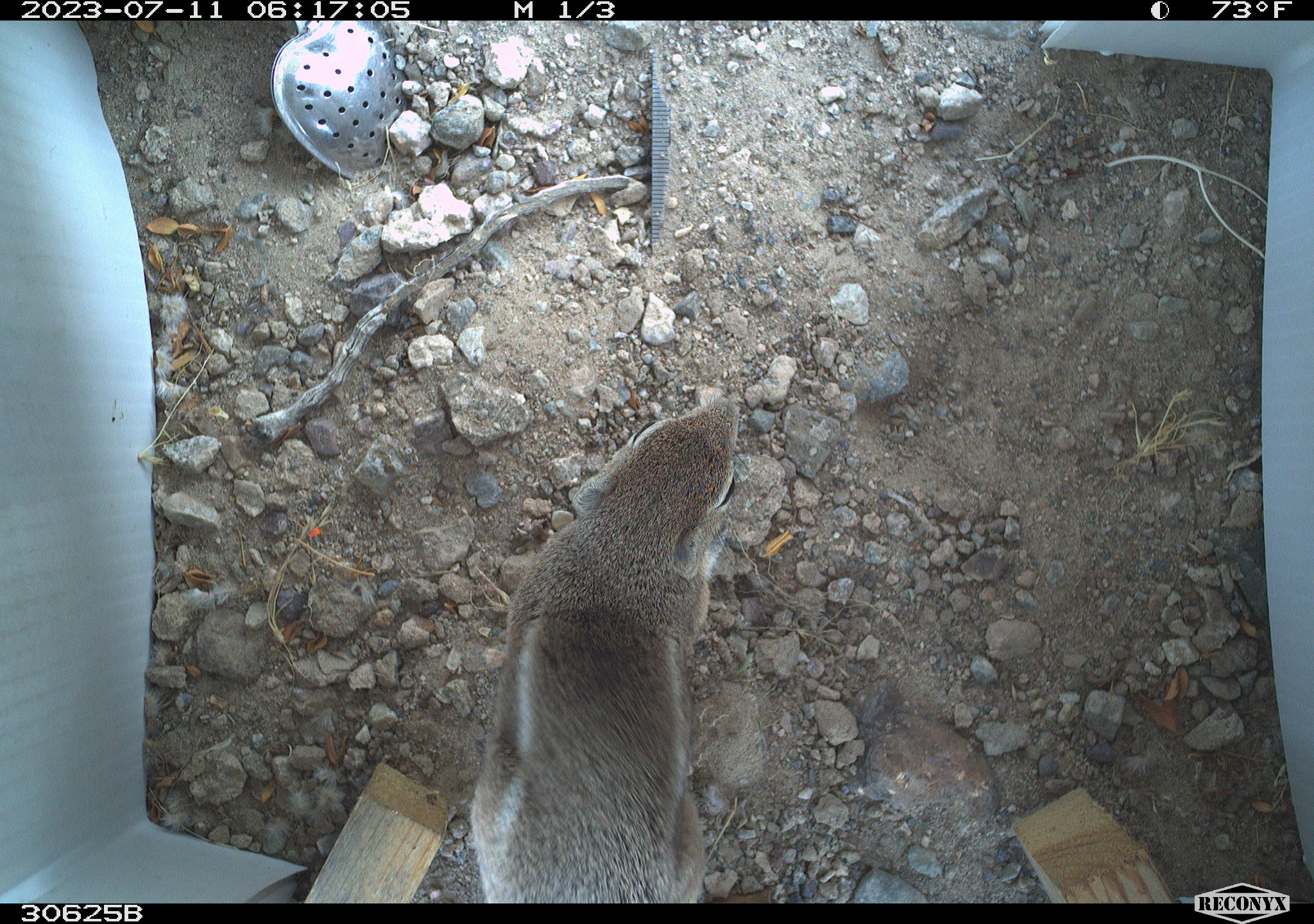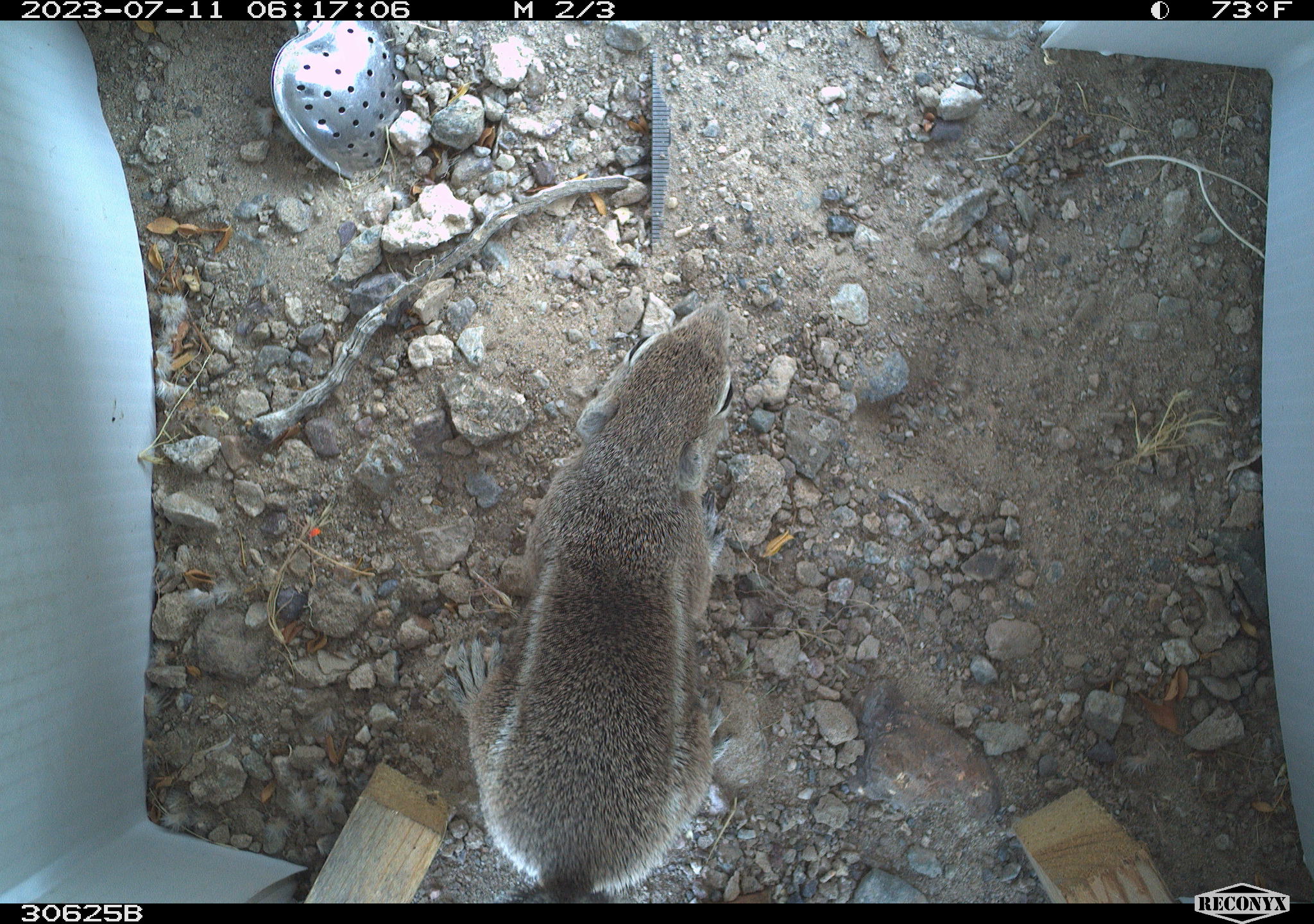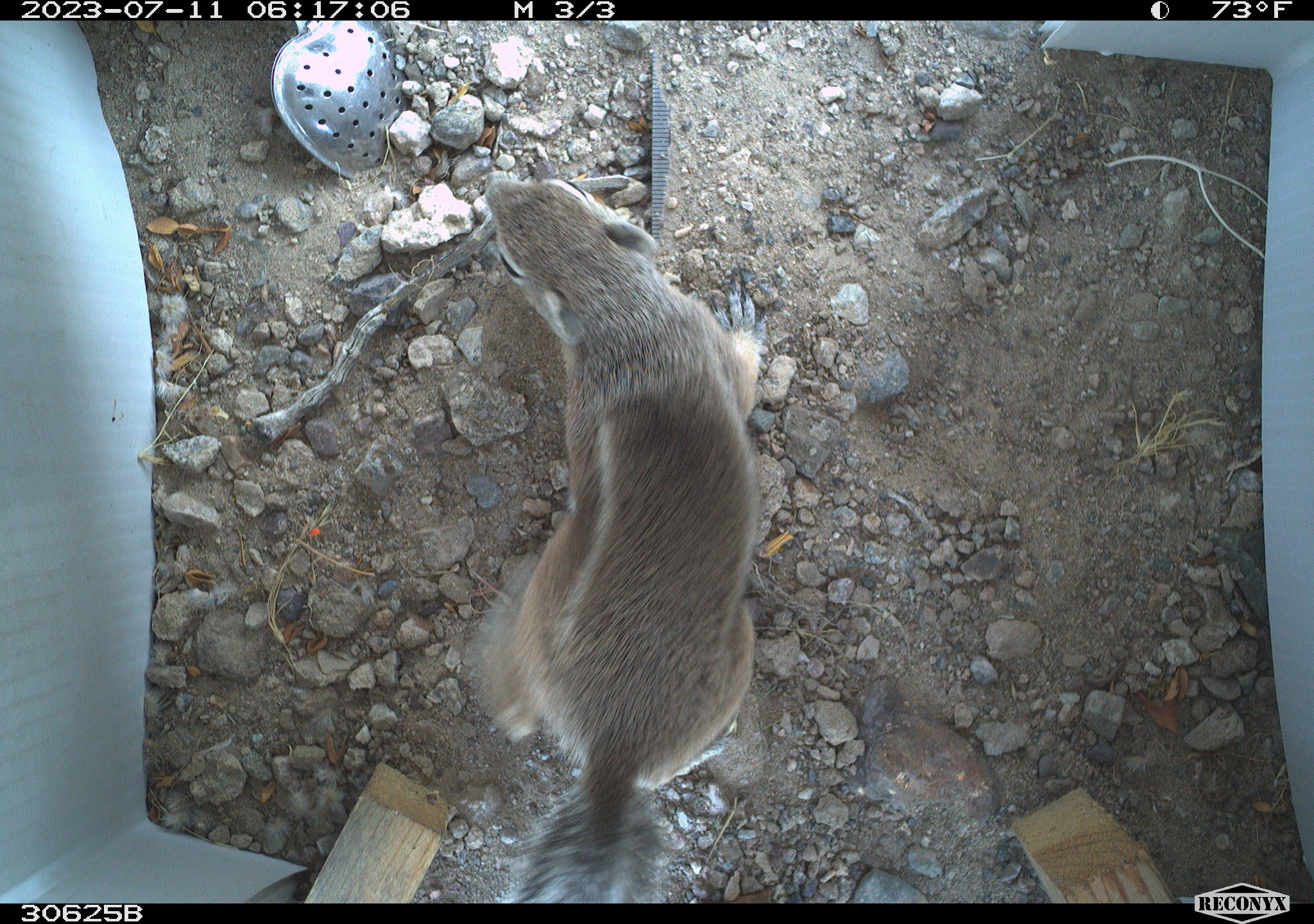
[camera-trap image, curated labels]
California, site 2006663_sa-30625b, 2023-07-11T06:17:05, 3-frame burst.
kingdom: Animalia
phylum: Chordata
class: Mammalia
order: Rodentia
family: Sciuridae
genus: Ammospermophilus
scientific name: Ammospermophilus leucurus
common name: white-tailed antelope squirrel